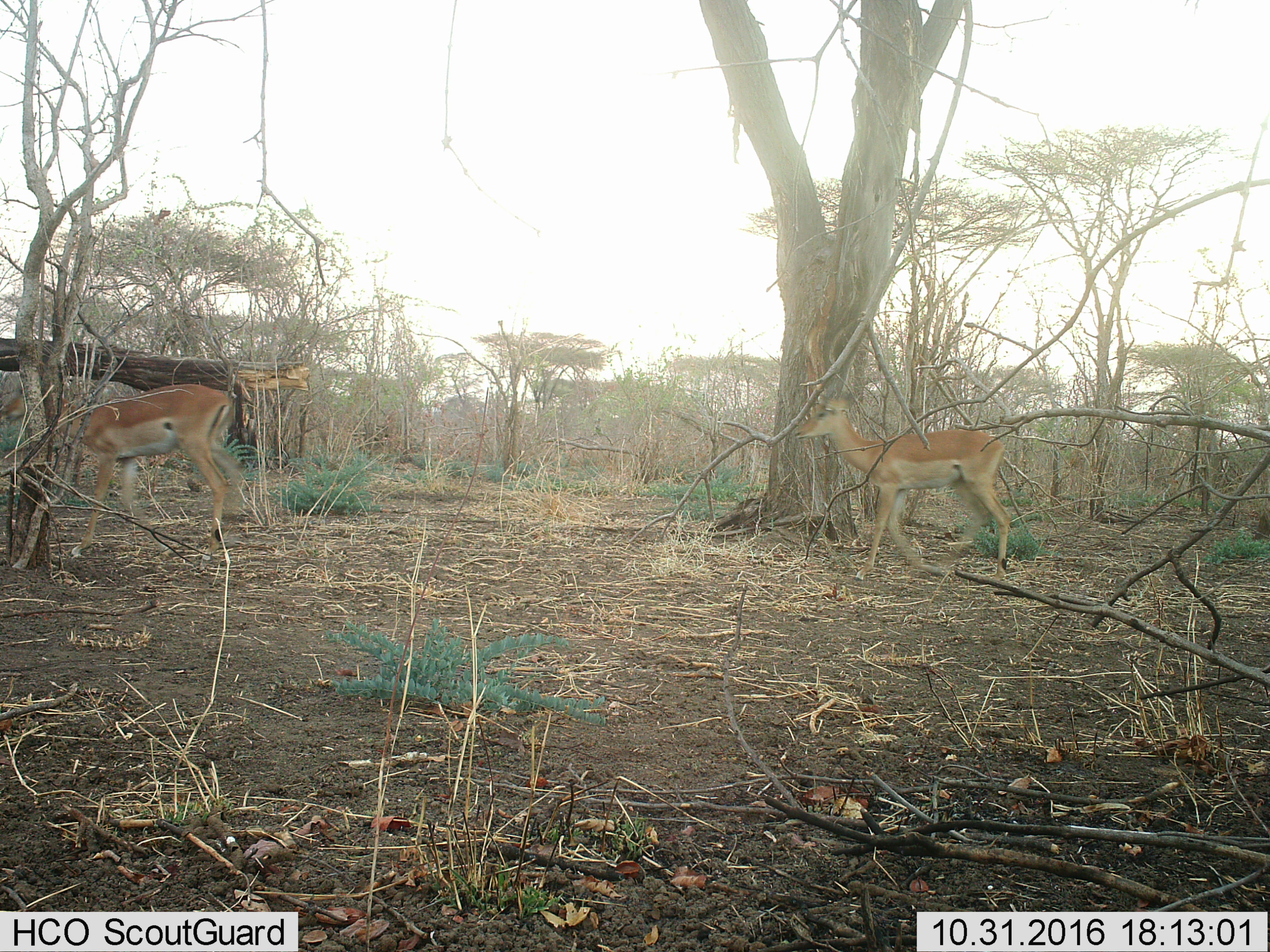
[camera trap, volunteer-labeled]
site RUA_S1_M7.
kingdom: Animalia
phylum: Chordata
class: Mammalia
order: Artiodactyla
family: Bovidae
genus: Aepyceros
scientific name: Aepyceros melampus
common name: impala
Impala (Aepyceros melampus), count 2. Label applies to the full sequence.